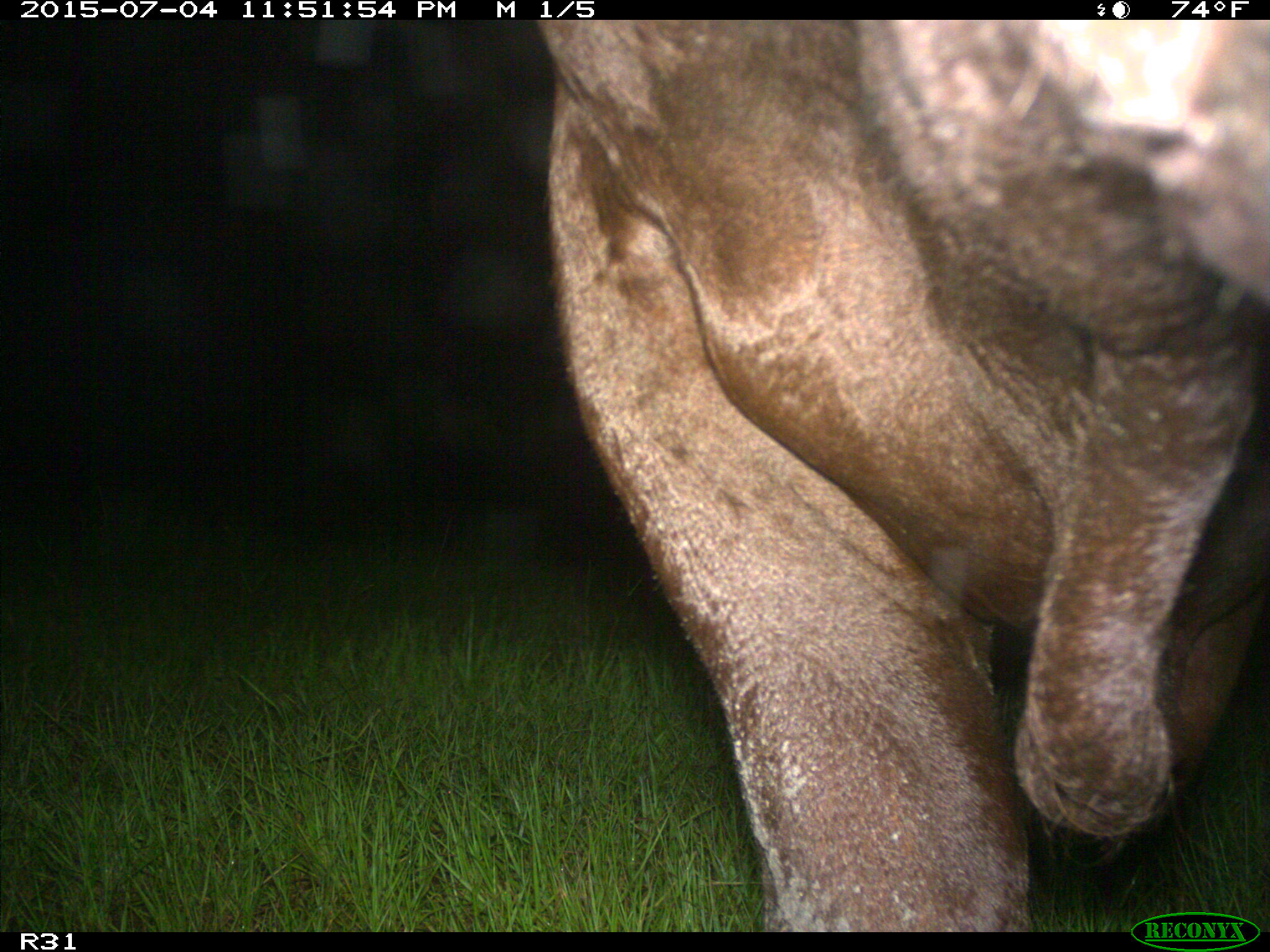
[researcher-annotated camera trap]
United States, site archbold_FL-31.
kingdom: Animalia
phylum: Chordata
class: Mammalia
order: Artiodactyla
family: Bovidae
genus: Bos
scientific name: Bos taurus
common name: domestic cow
Bos taurus (domestic cow).